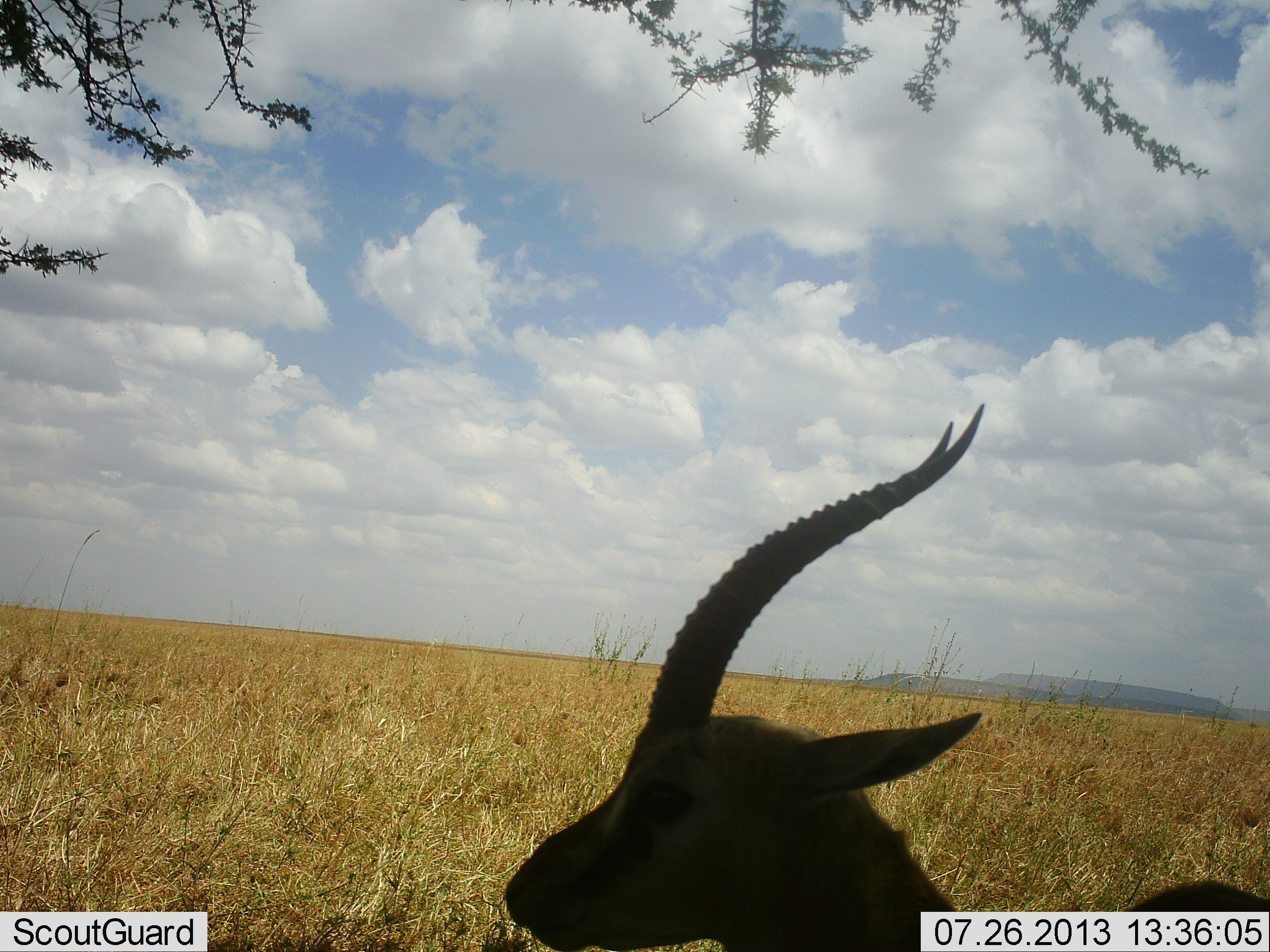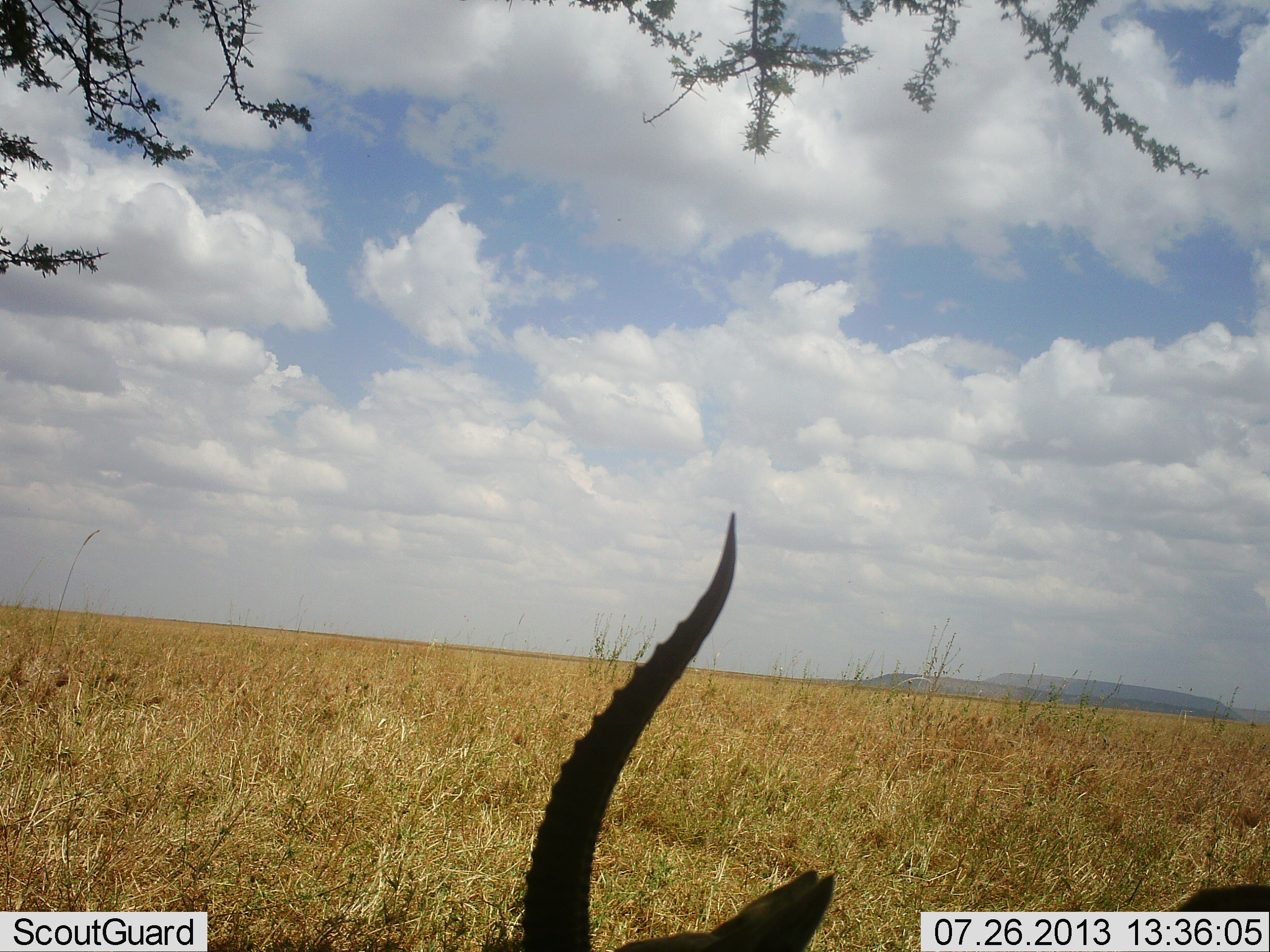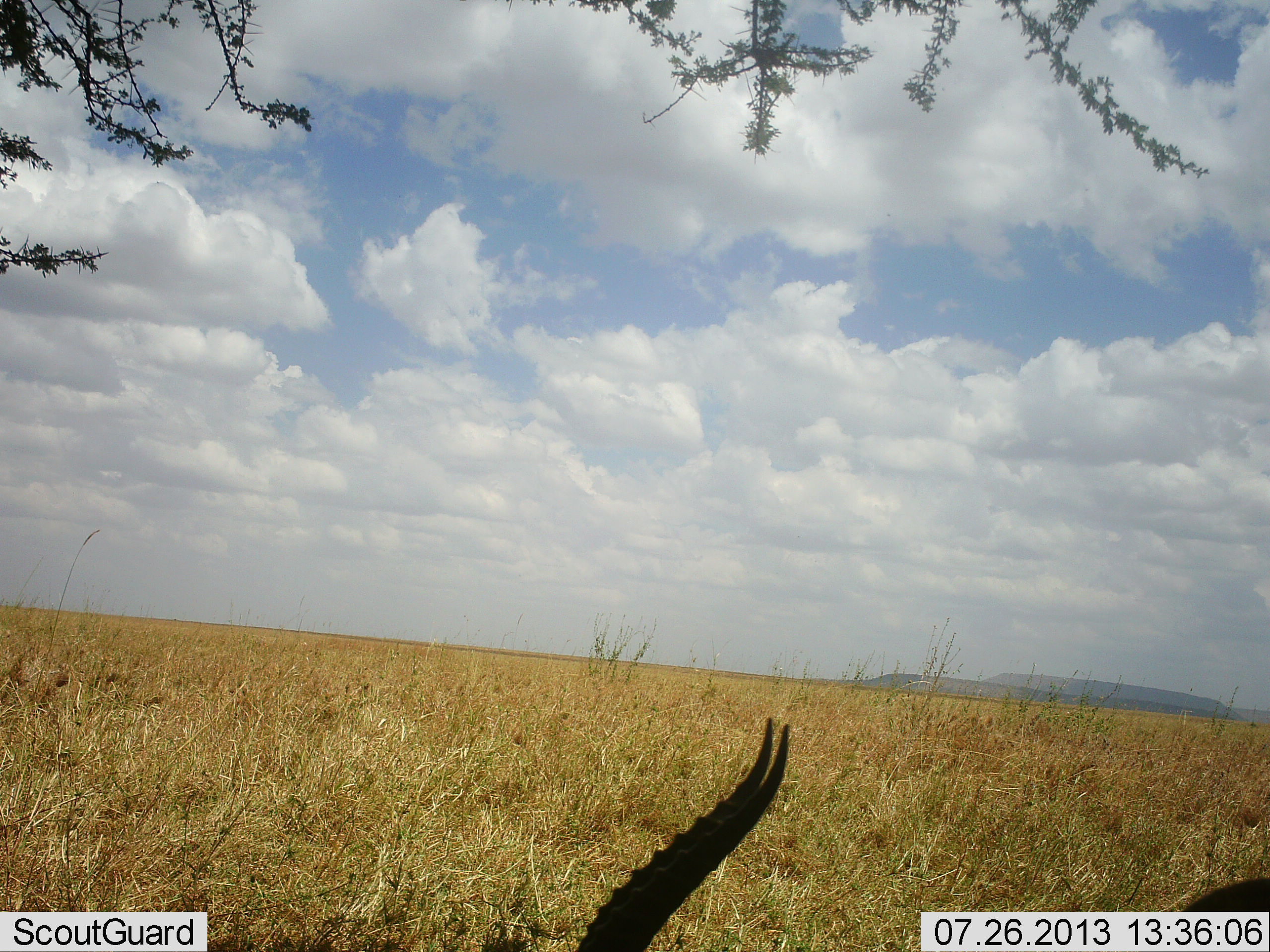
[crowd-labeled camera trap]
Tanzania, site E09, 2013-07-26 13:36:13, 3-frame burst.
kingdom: Animalia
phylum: Chordata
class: Mammalia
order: Artiodactyla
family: Bovidae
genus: Eudorcas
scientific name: Eudorcas thomsonii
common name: thomson's gazelle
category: gazellethomsons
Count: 1.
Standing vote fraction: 53%.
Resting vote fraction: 16%.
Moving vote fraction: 11%.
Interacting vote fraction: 0%.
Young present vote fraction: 0%.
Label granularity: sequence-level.